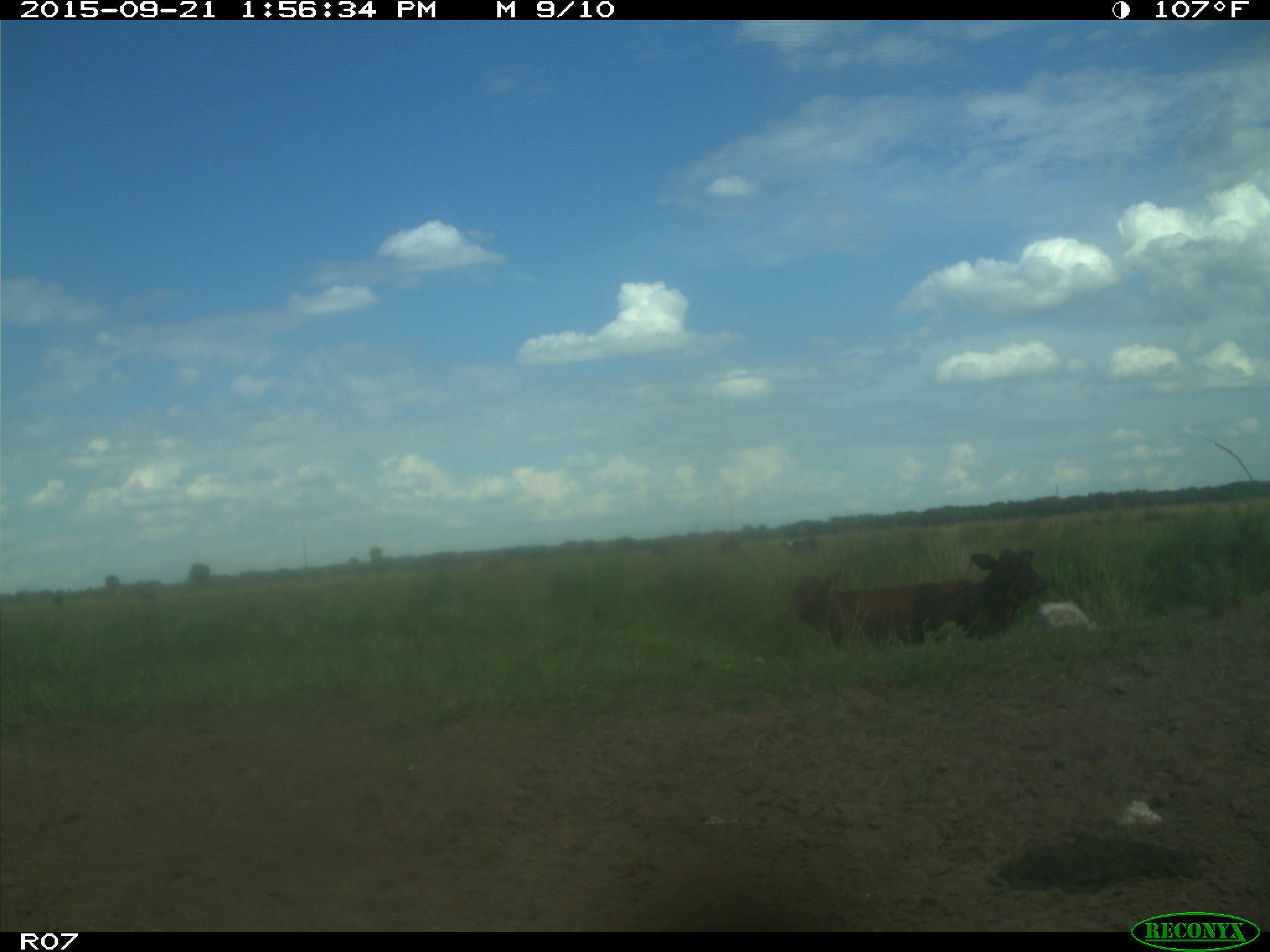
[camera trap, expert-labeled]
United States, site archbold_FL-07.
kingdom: Animalia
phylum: Chordata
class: Mammalia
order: Artiodactyla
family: Bovidae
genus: Bos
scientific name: Bos taurus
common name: domestic cow